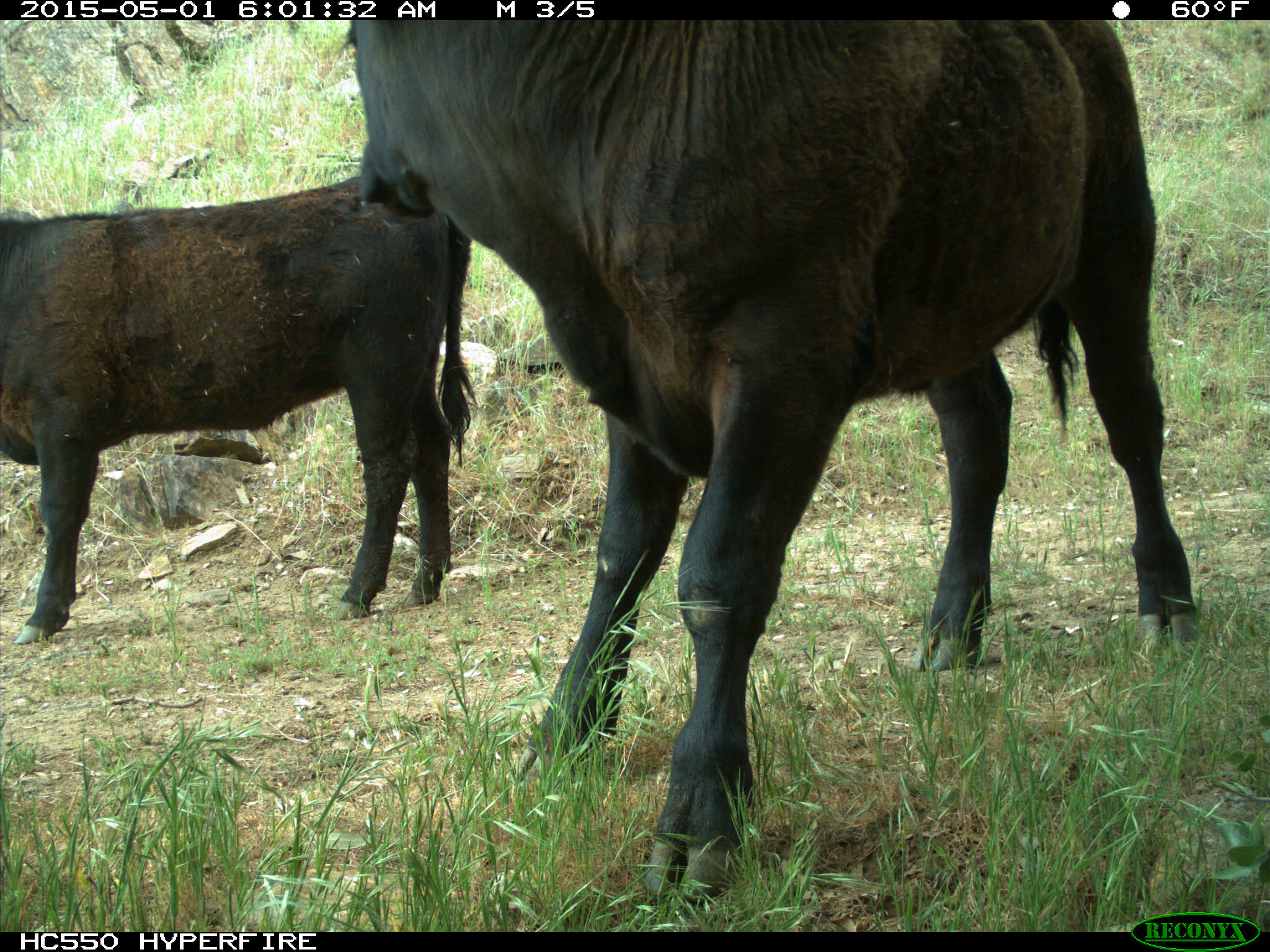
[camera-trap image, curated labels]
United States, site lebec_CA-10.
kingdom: Animalia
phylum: Chordata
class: Mammalia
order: Artiodactyla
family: Bovidae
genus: Bos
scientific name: Bos taurus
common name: domestic cow